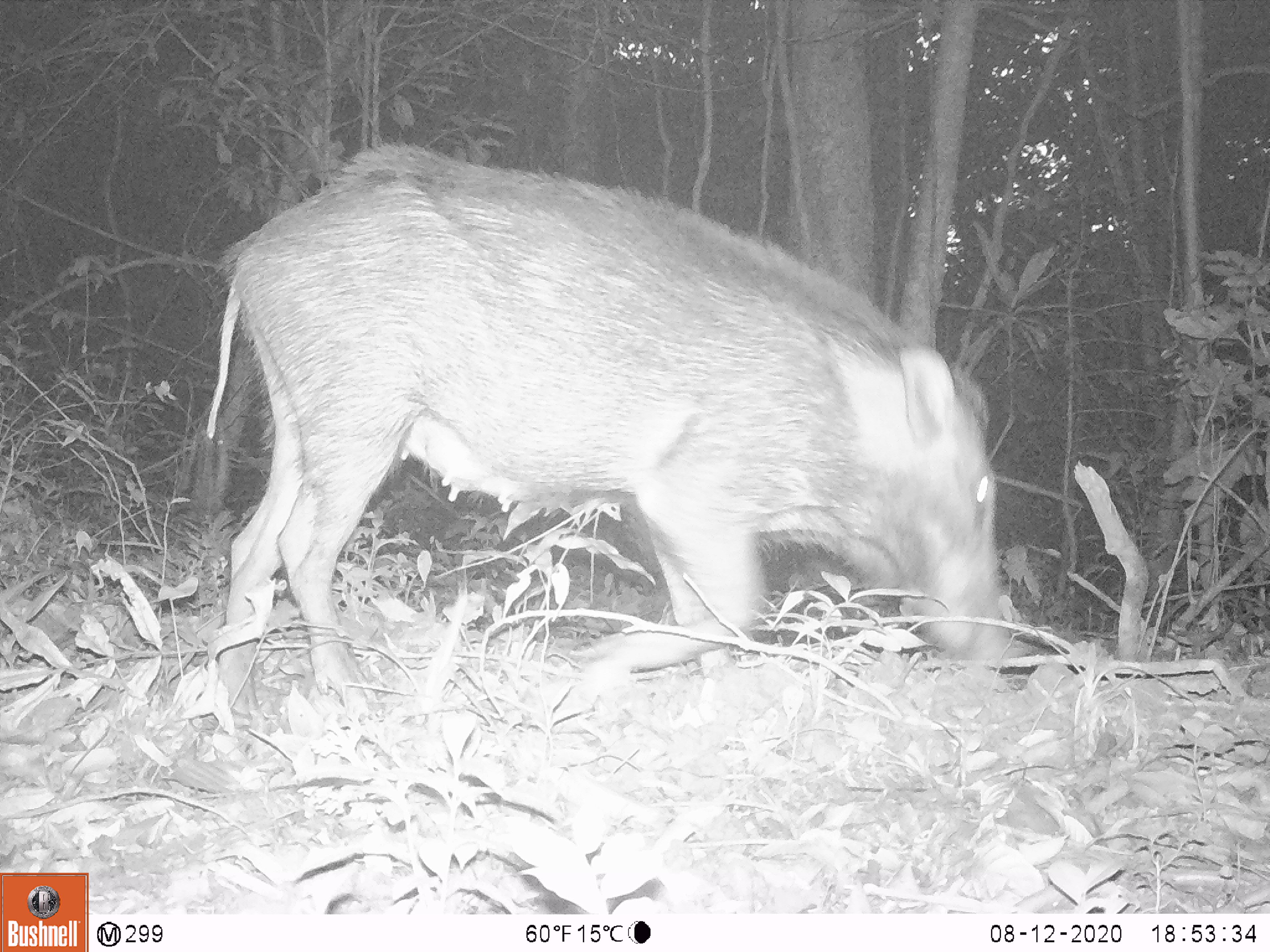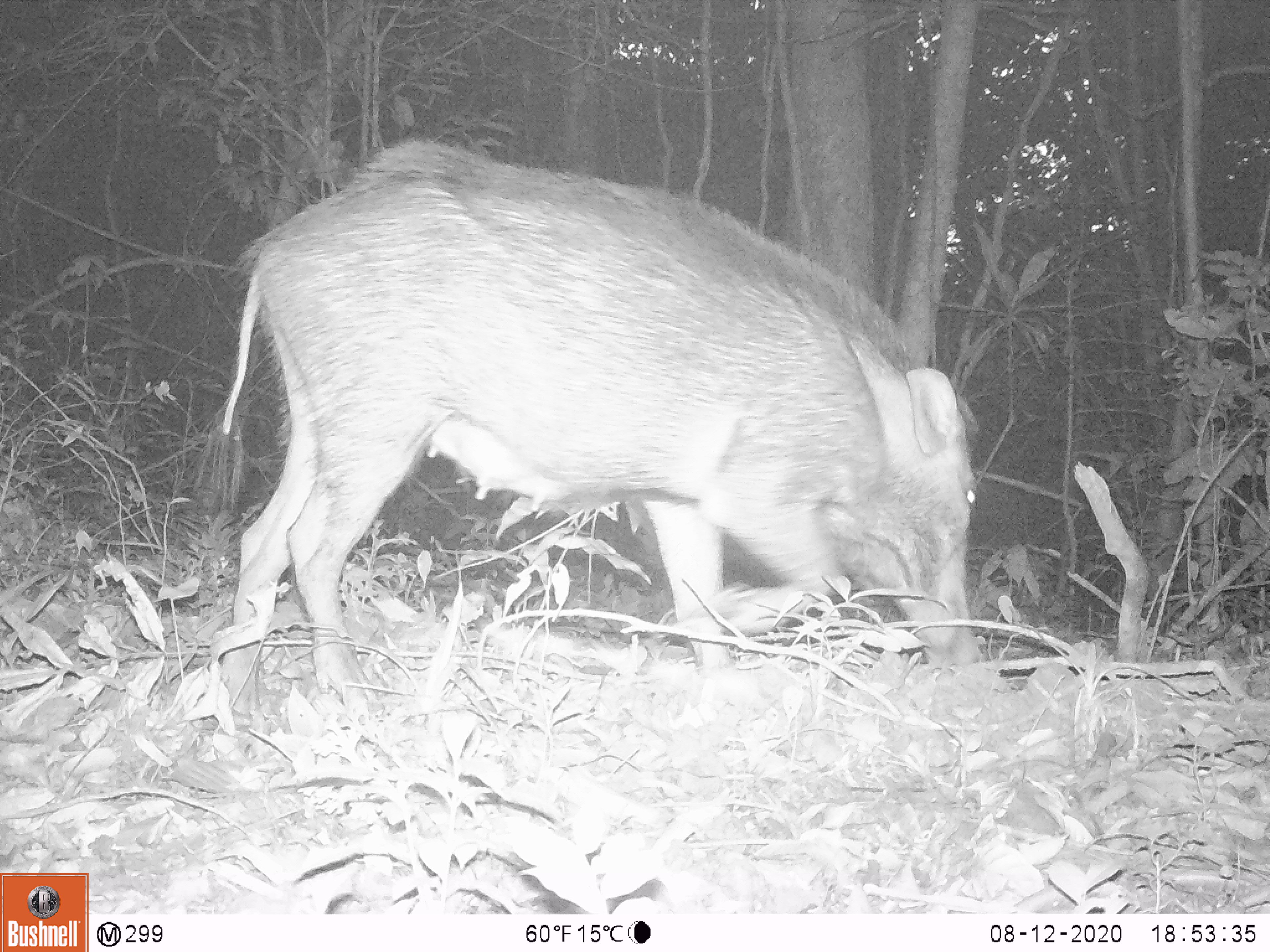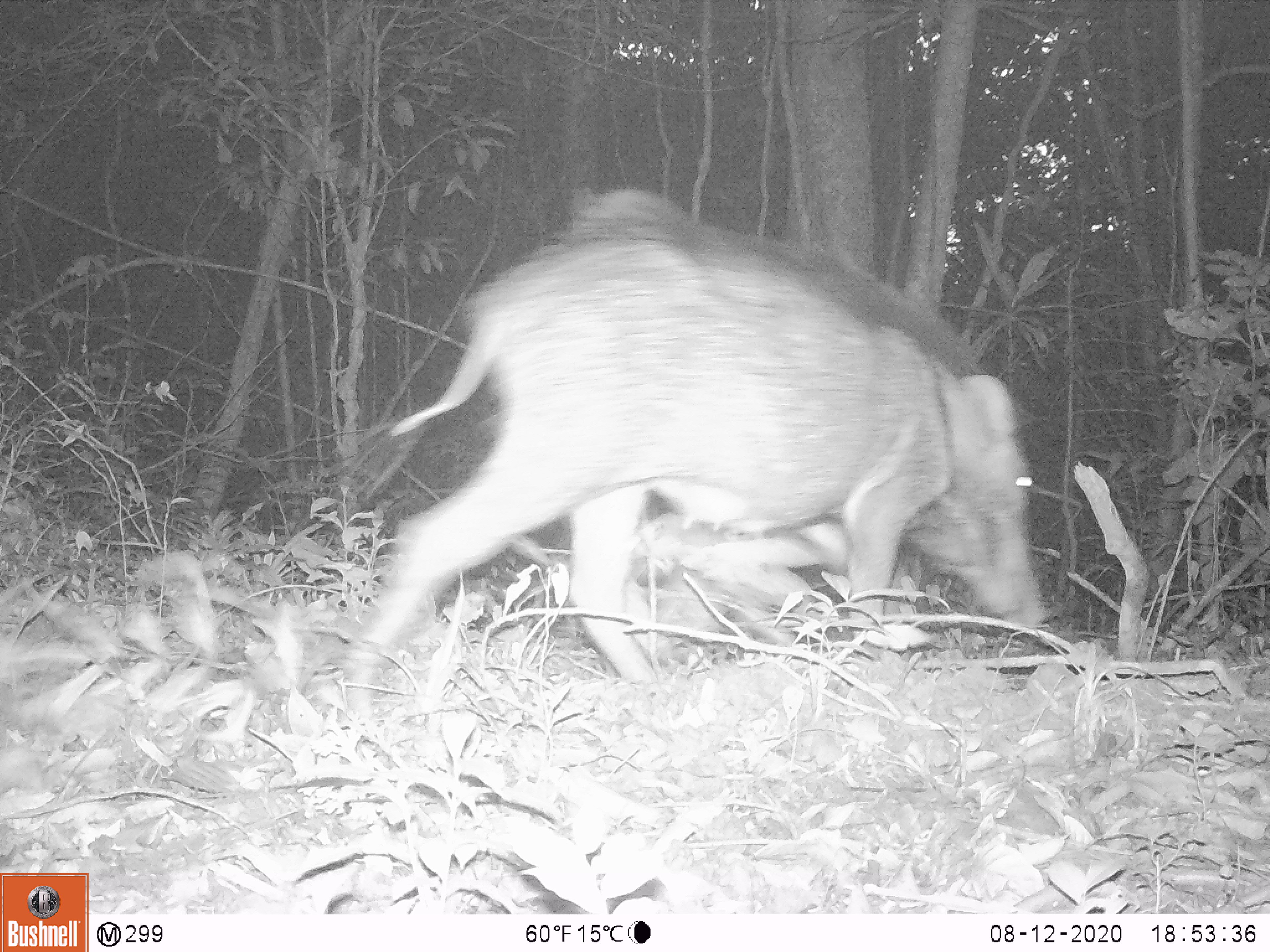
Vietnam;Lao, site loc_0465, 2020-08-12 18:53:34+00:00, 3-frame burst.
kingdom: Animalia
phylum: Chordata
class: Mammalia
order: Artiodactyla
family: Suidae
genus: Sus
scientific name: Sus scrofa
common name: eurasian wild pig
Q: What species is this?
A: Eurasian wild pig (Sus scrofa).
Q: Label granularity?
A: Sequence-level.